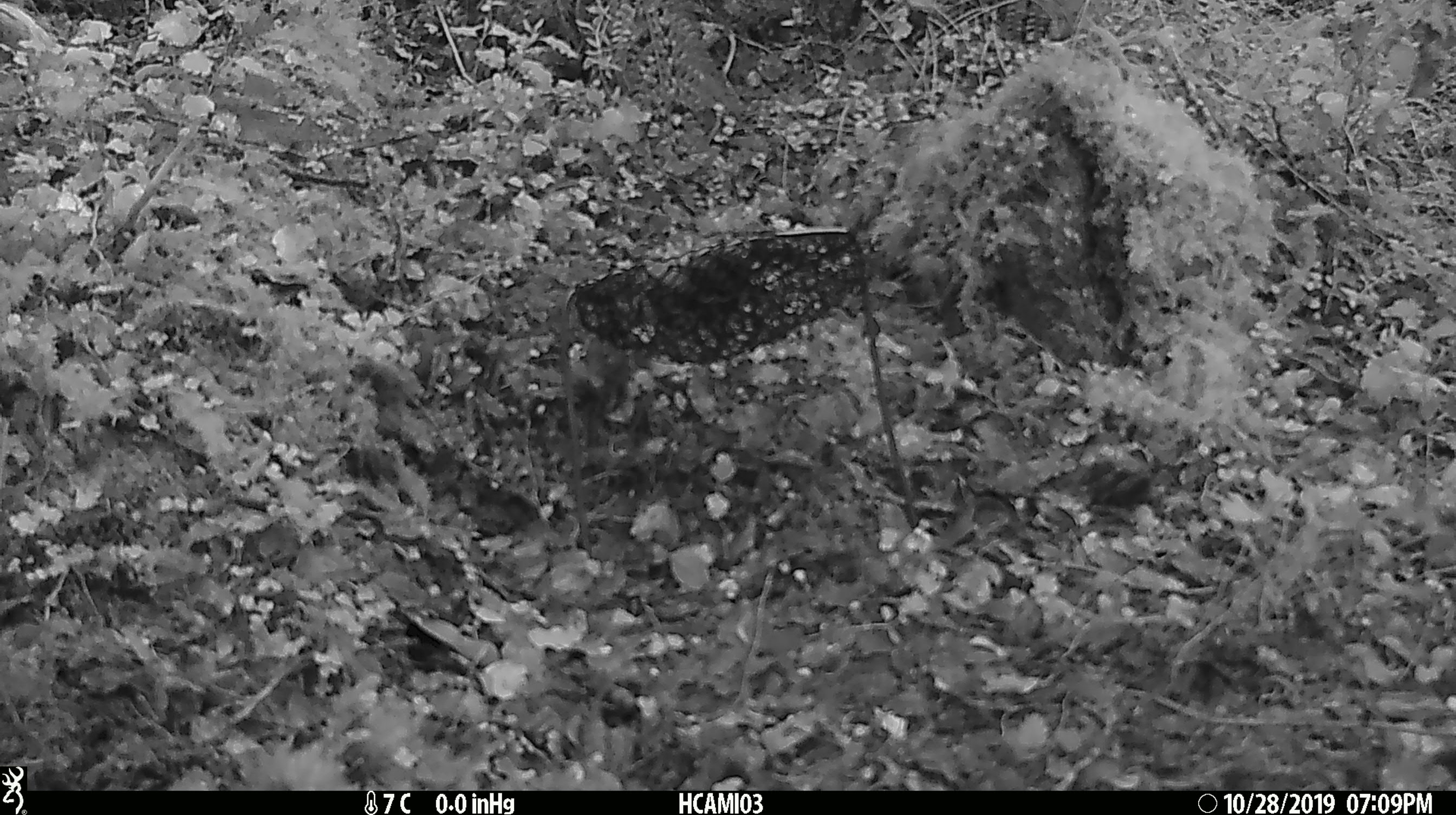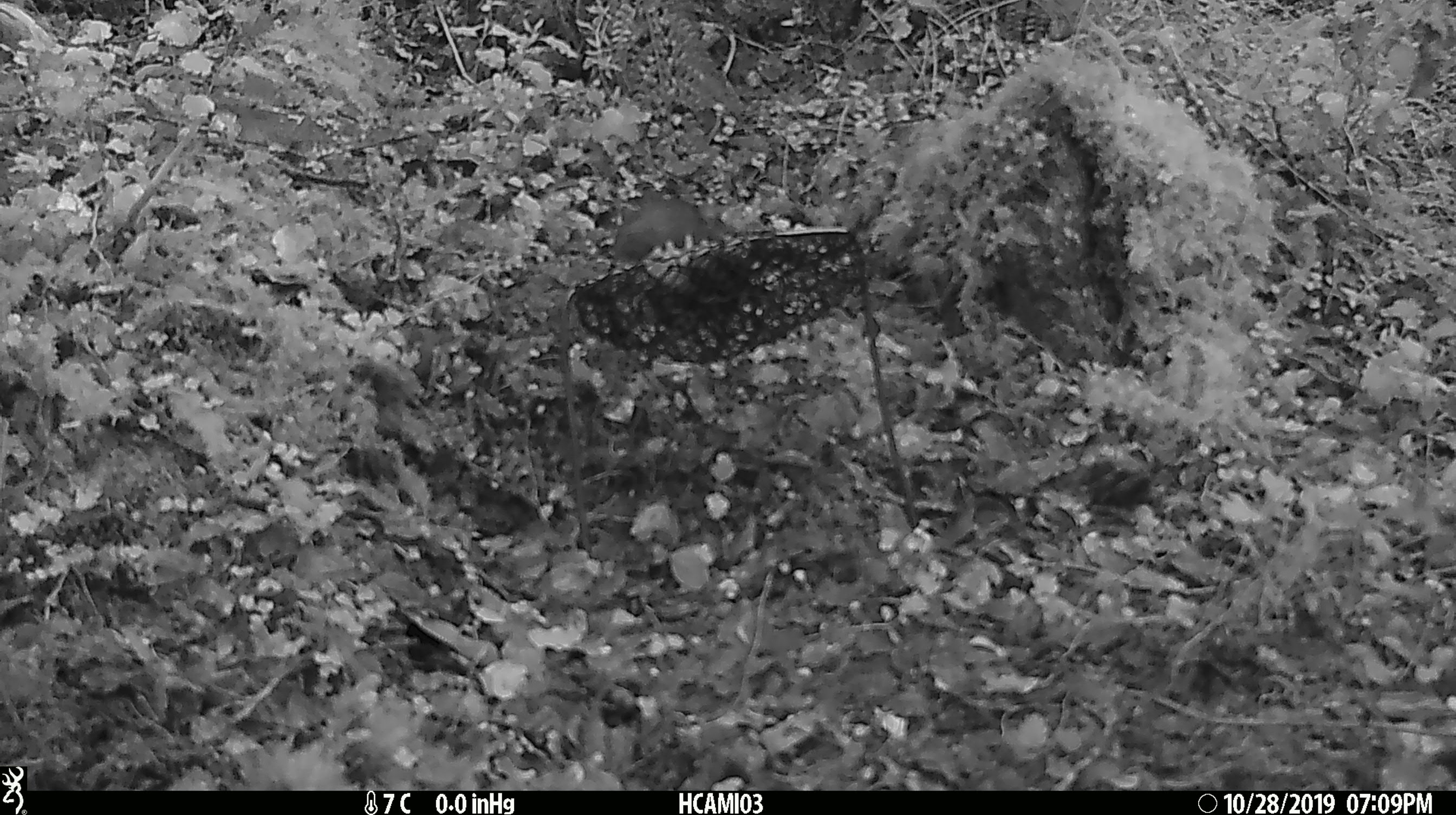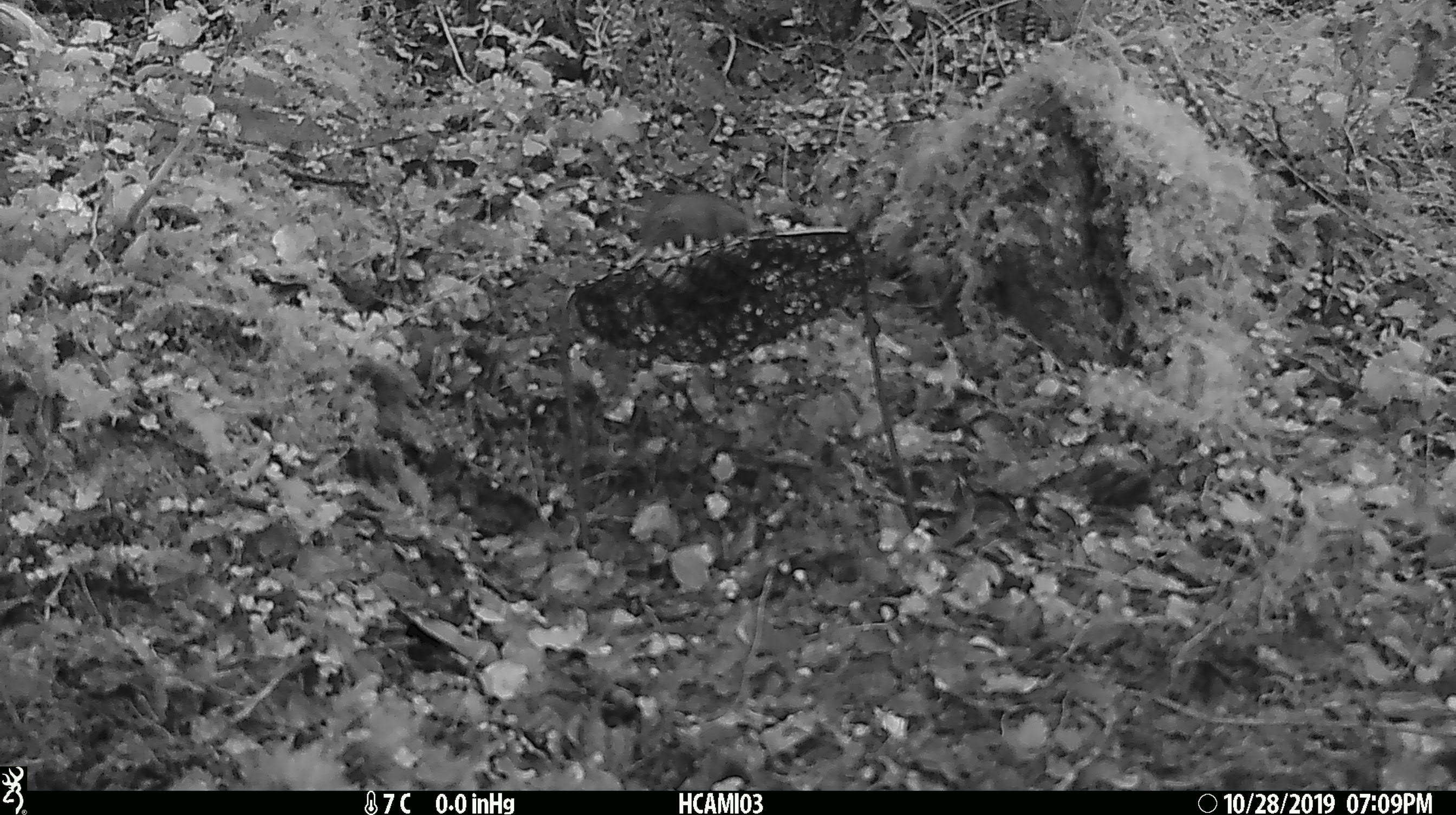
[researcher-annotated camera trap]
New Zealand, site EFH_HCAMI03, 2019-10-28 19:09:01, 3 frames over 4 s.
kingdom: Animalia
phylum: Chordata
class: Mammalia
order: Rodentia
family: Muridae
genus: Mus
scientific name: Mus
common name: mouse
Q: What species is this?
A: Mouse (Mus).